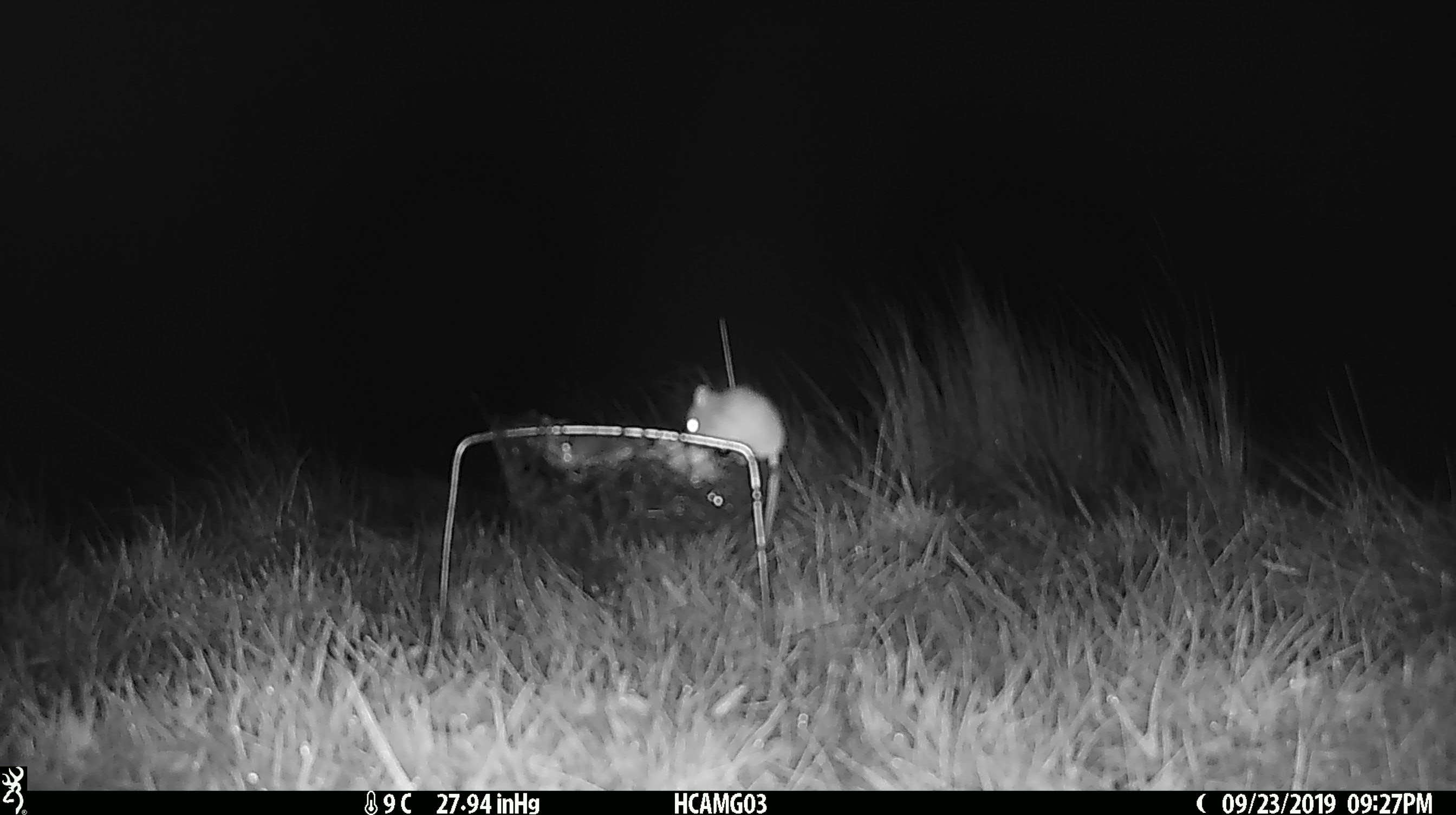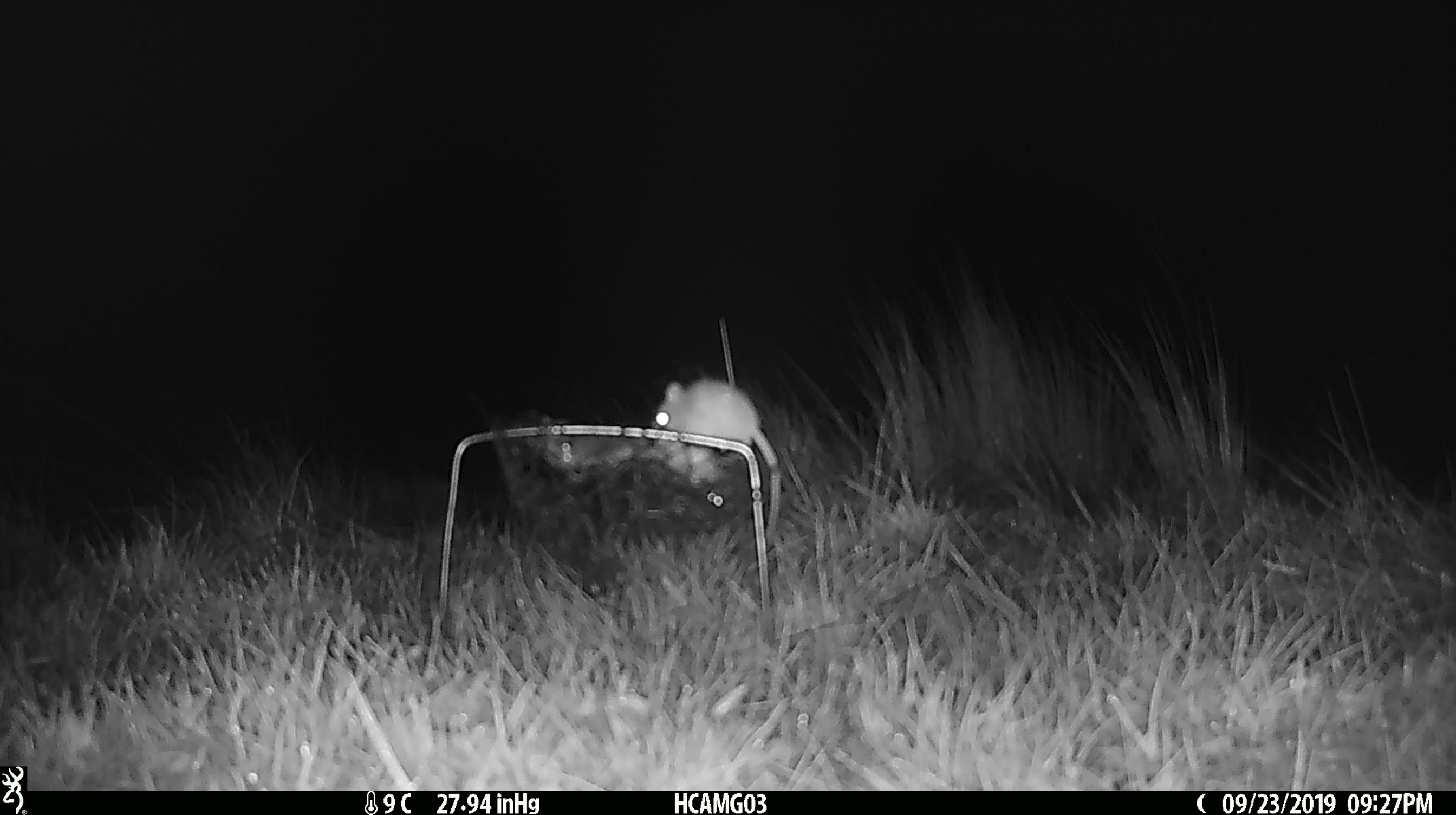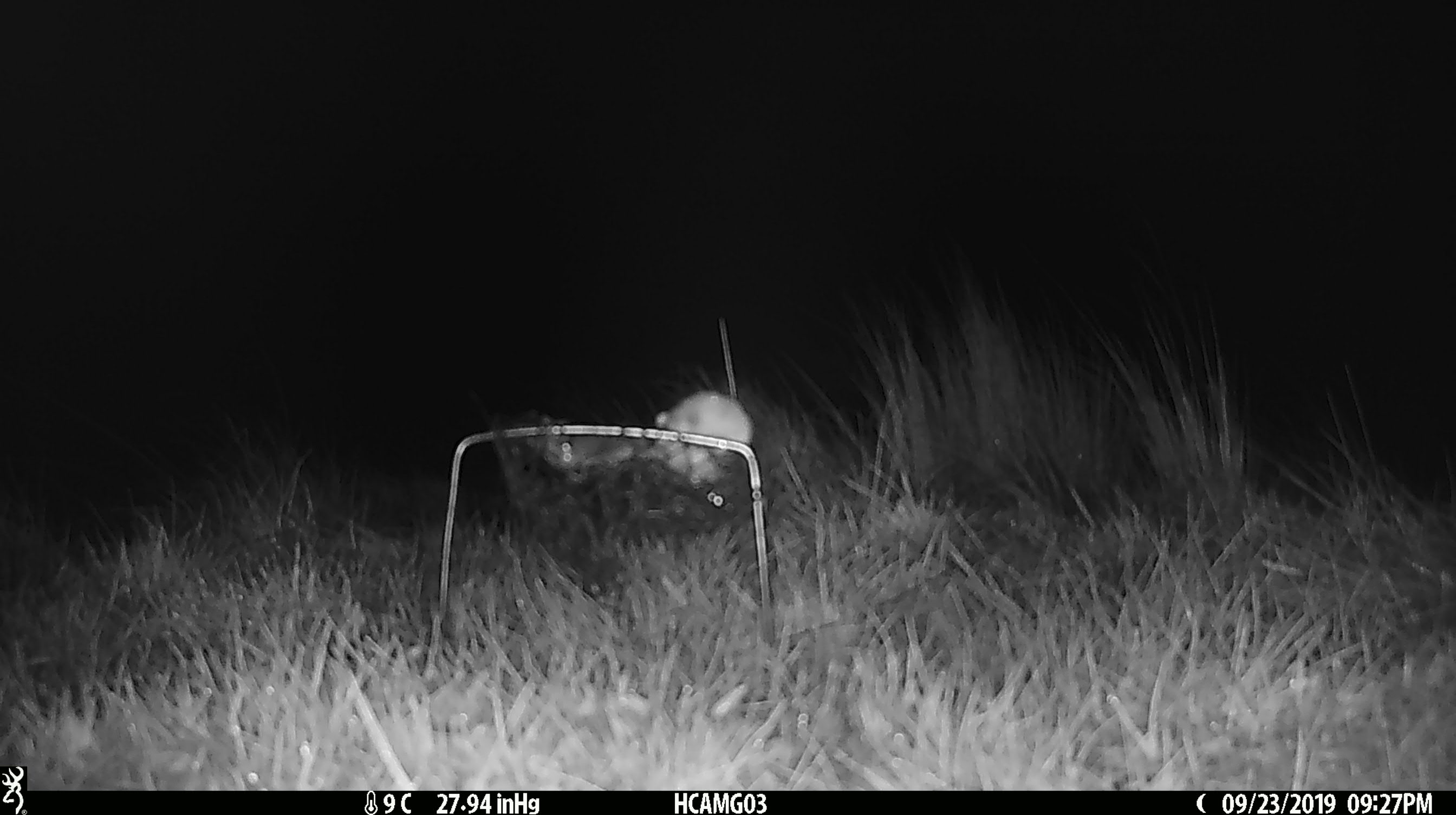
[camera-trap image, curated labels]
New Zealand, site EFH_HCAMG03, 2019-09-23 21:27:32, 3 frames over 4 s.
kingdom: Animalia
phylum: Chordata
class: Mammalia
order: Rodentia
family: Muridae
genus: Mus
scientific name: Mus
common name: mouse